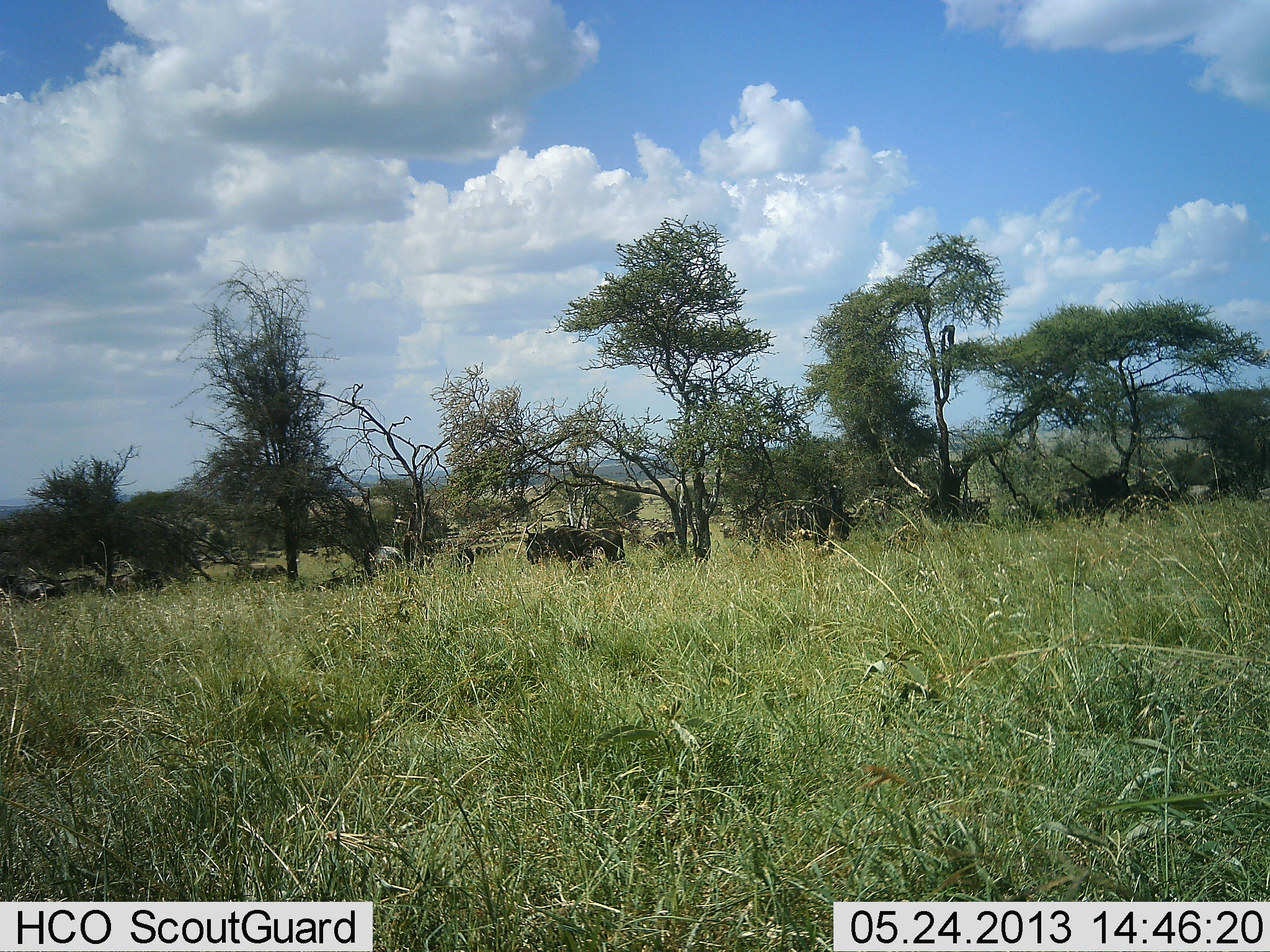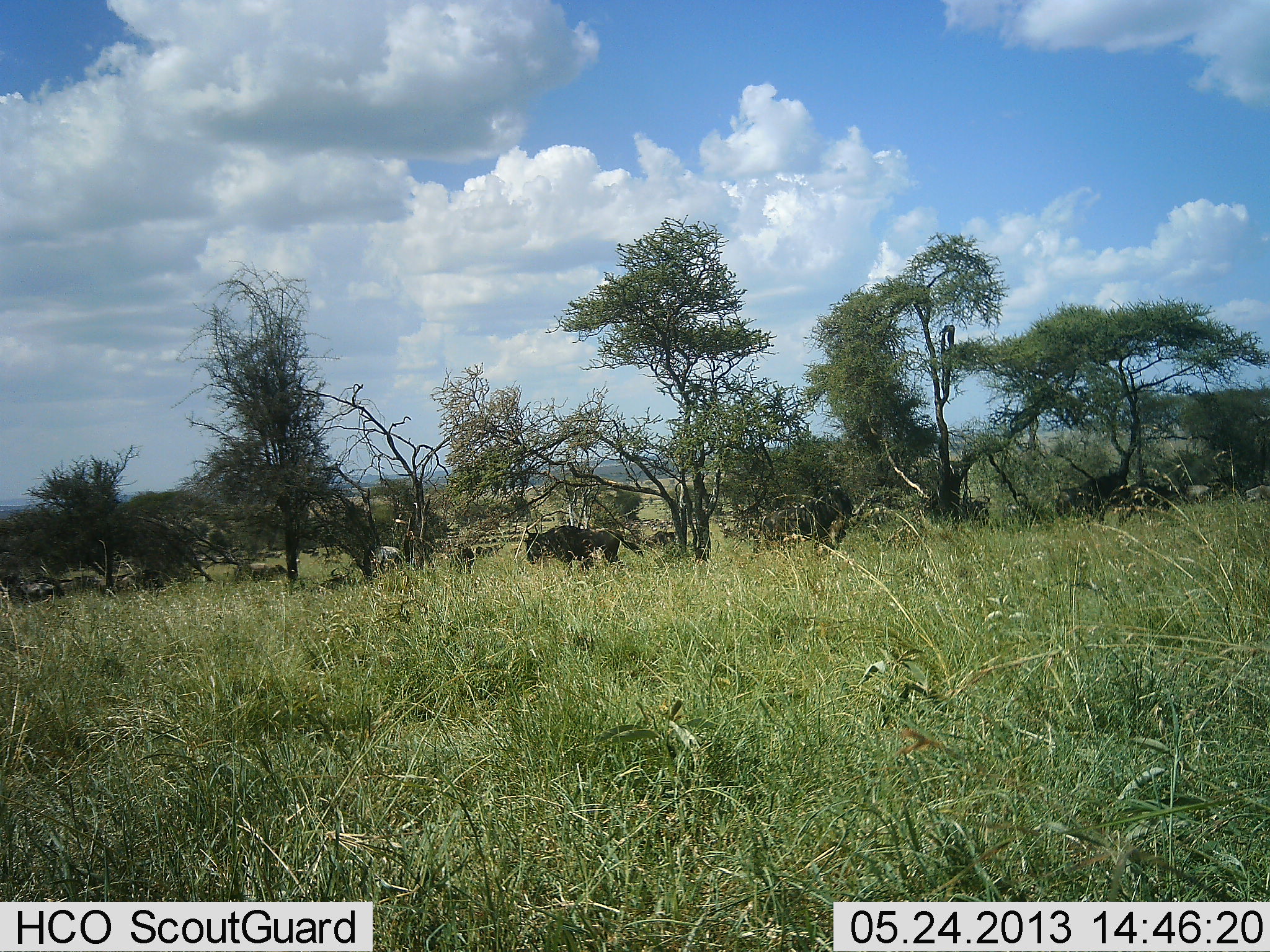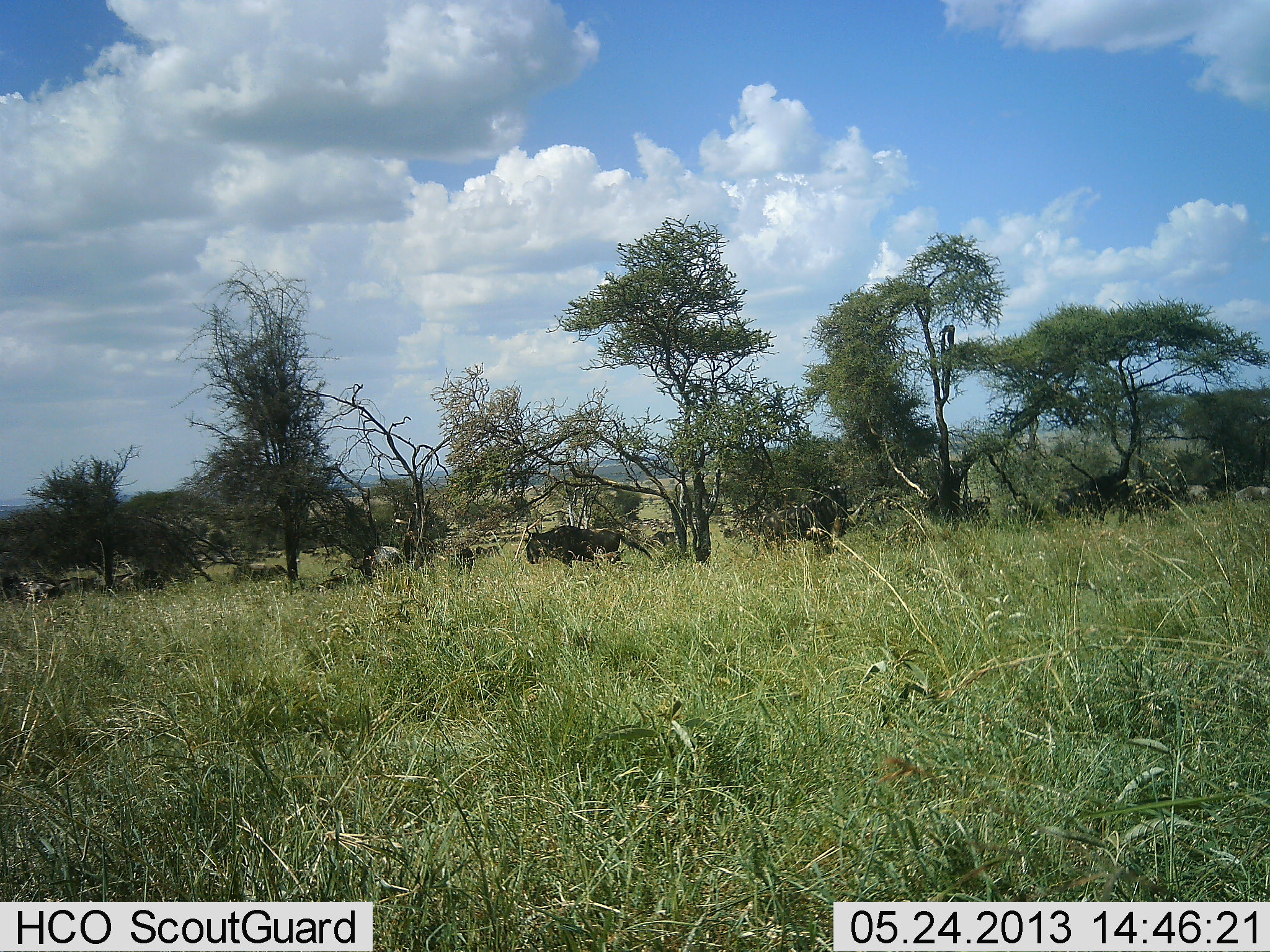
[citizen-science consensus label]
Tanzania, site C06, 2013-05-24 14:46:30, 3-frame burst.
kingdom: Animalia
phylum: Chordata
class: Mammalia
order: Artiodactyla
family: Bovidae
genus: Connochaetes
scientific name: Connochaetes taurinus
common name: blue wildebeest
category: wildebeest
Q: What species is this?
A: Wildebeest (blue wildebeest) (Connochaetes taurinus).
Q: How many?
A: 5.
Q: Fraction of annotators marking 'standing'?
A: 89%.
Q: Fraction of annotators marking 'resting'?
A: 11%.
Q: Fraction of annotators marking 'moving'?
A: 11%.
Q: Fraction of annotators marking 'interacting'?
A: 0%.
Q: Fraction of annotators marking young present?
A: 0%.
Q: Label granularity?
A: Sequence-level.